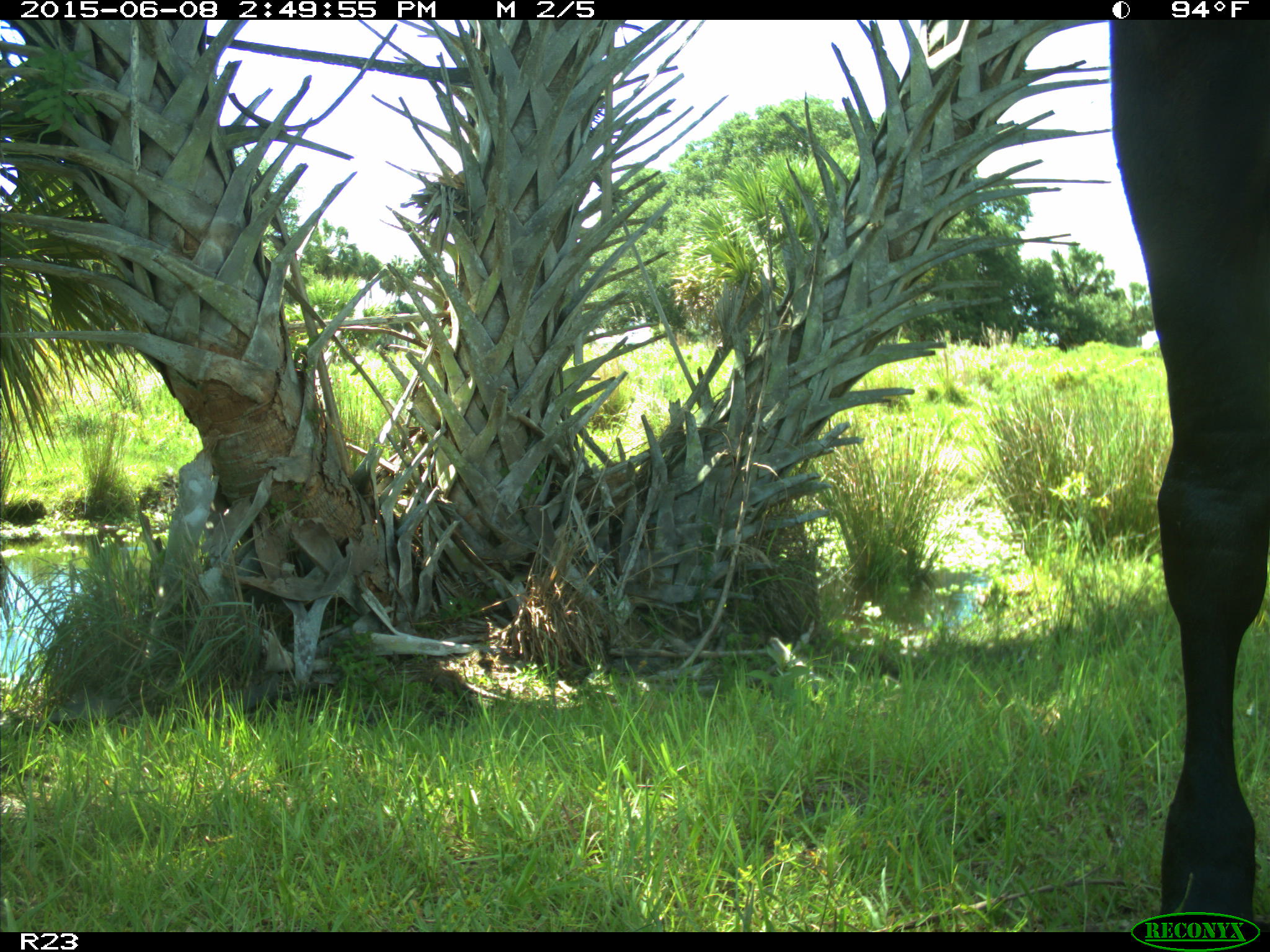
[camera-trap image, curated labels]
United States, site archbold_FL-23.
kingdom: Animalia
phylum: Chordata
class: Mammalia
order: Artiodactyla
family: Bovidae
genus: Bos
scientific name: Bos taurus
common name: domestic cow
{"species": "Bos taurus (domestic cow)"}